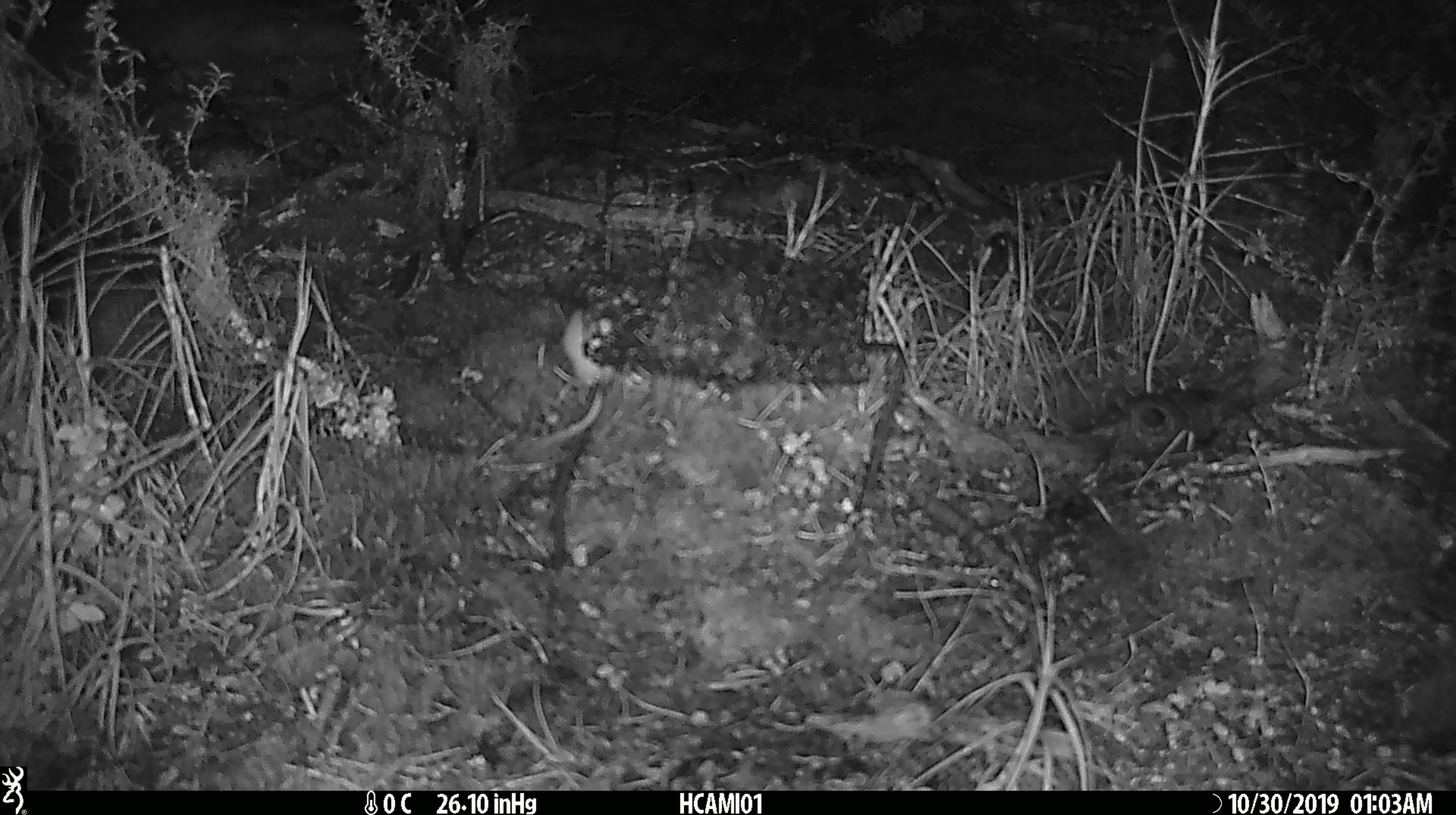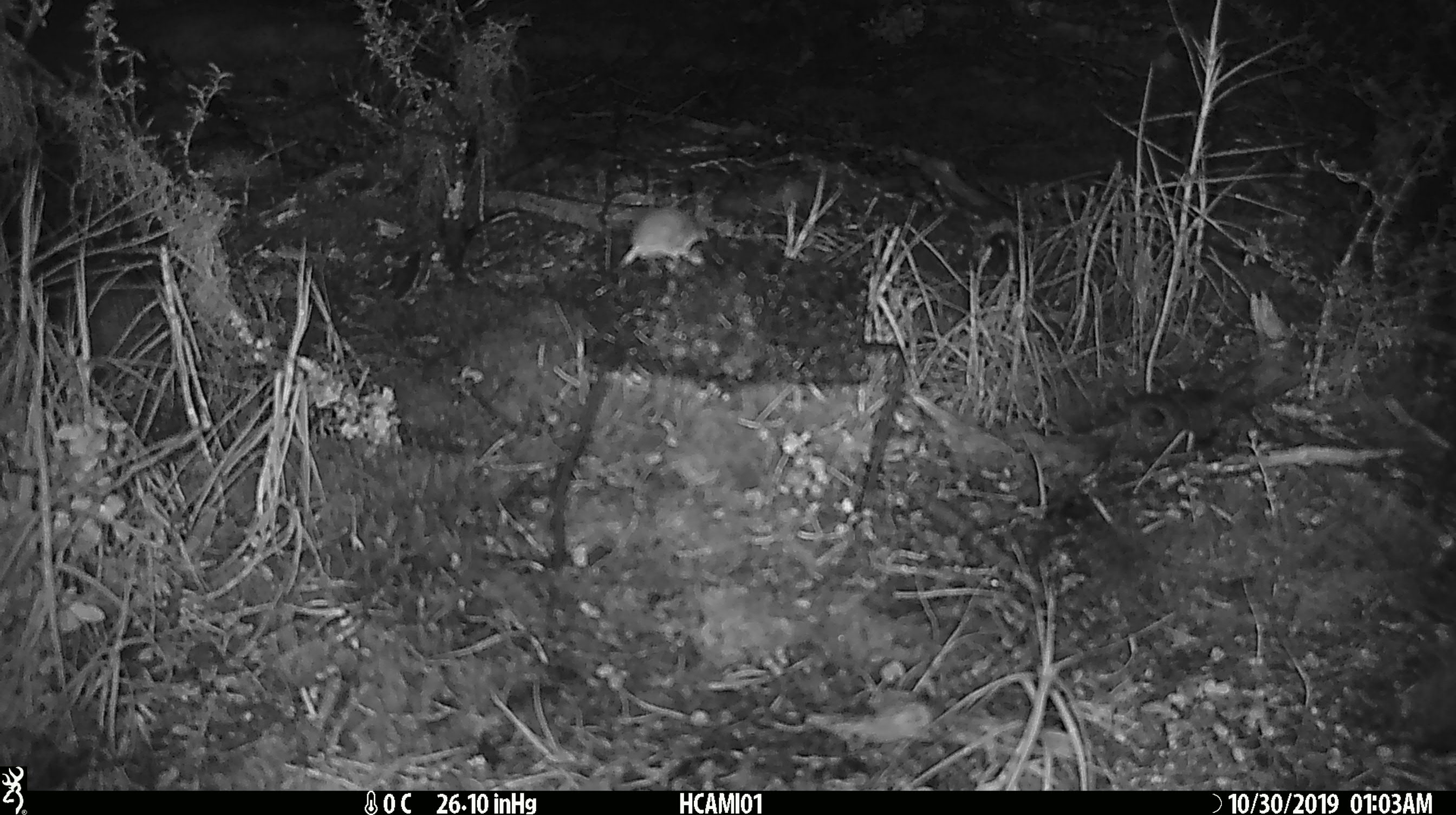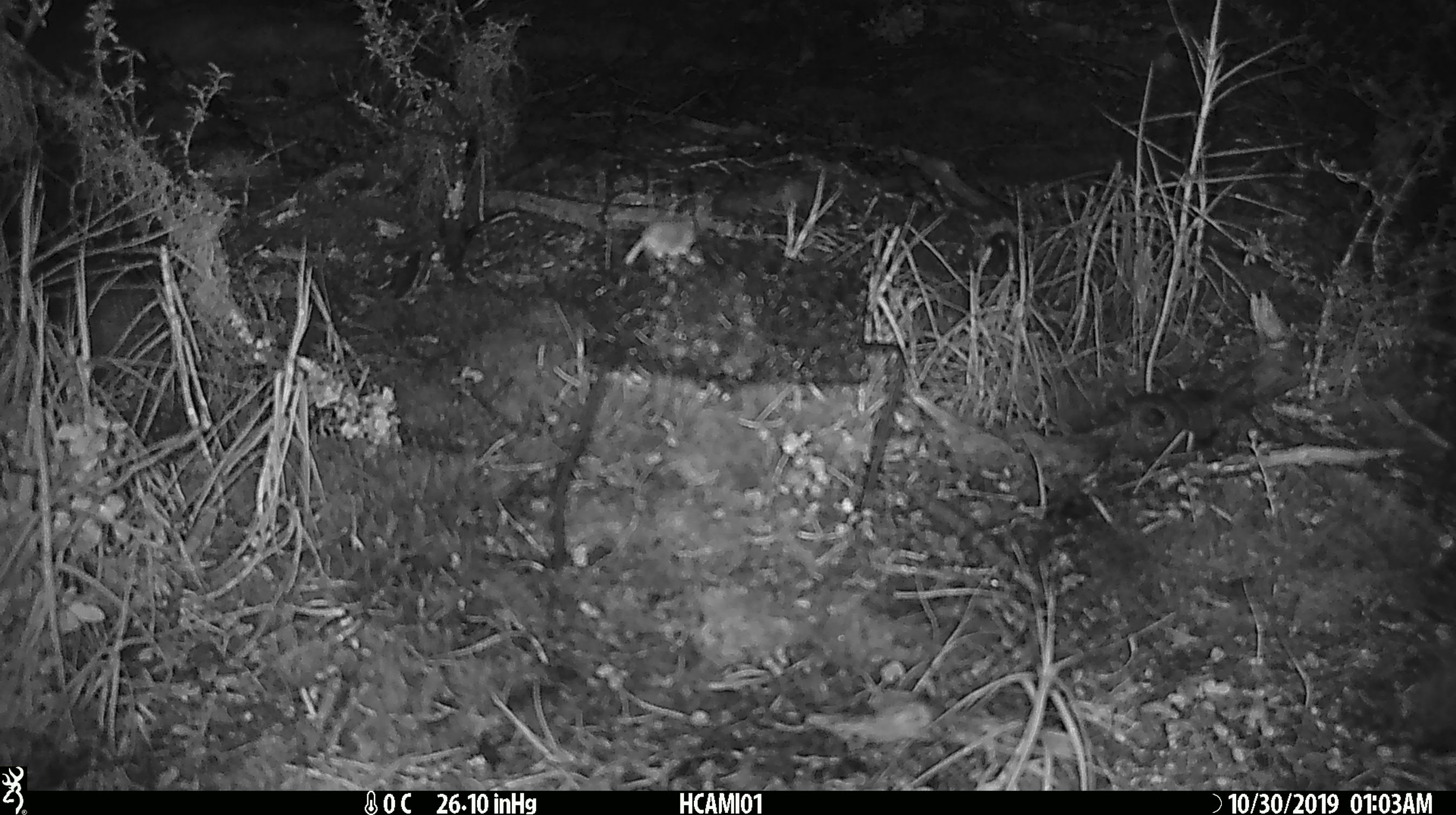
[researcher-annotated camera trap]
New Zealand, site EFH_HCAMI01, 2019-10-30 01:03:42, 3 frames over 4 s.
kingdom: Animalia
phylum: Chordata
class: Mammalia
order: Rodentia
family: Muridae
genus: Mus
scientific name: Mus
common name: mouse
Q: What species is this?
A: Mouse (Mus).